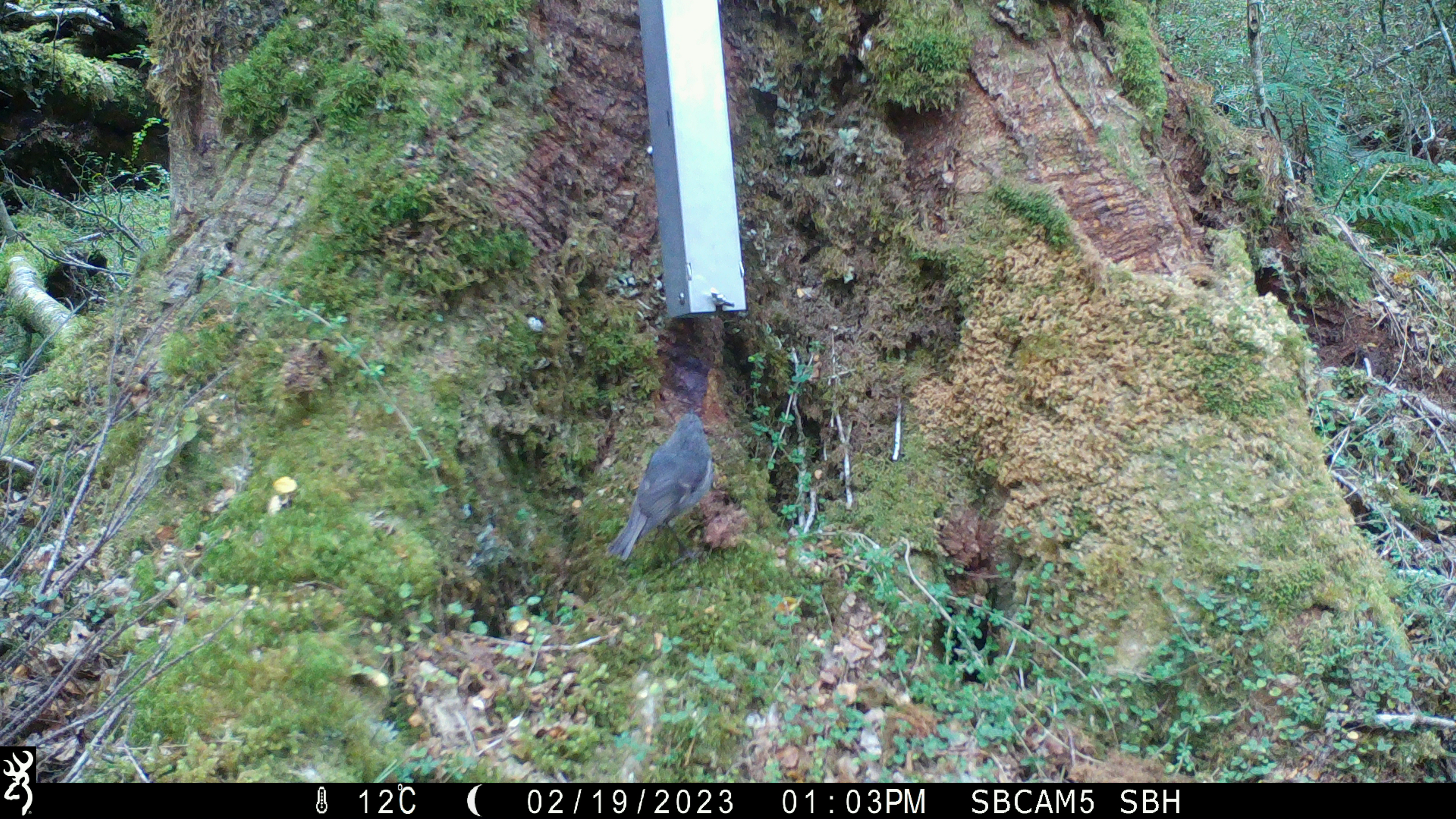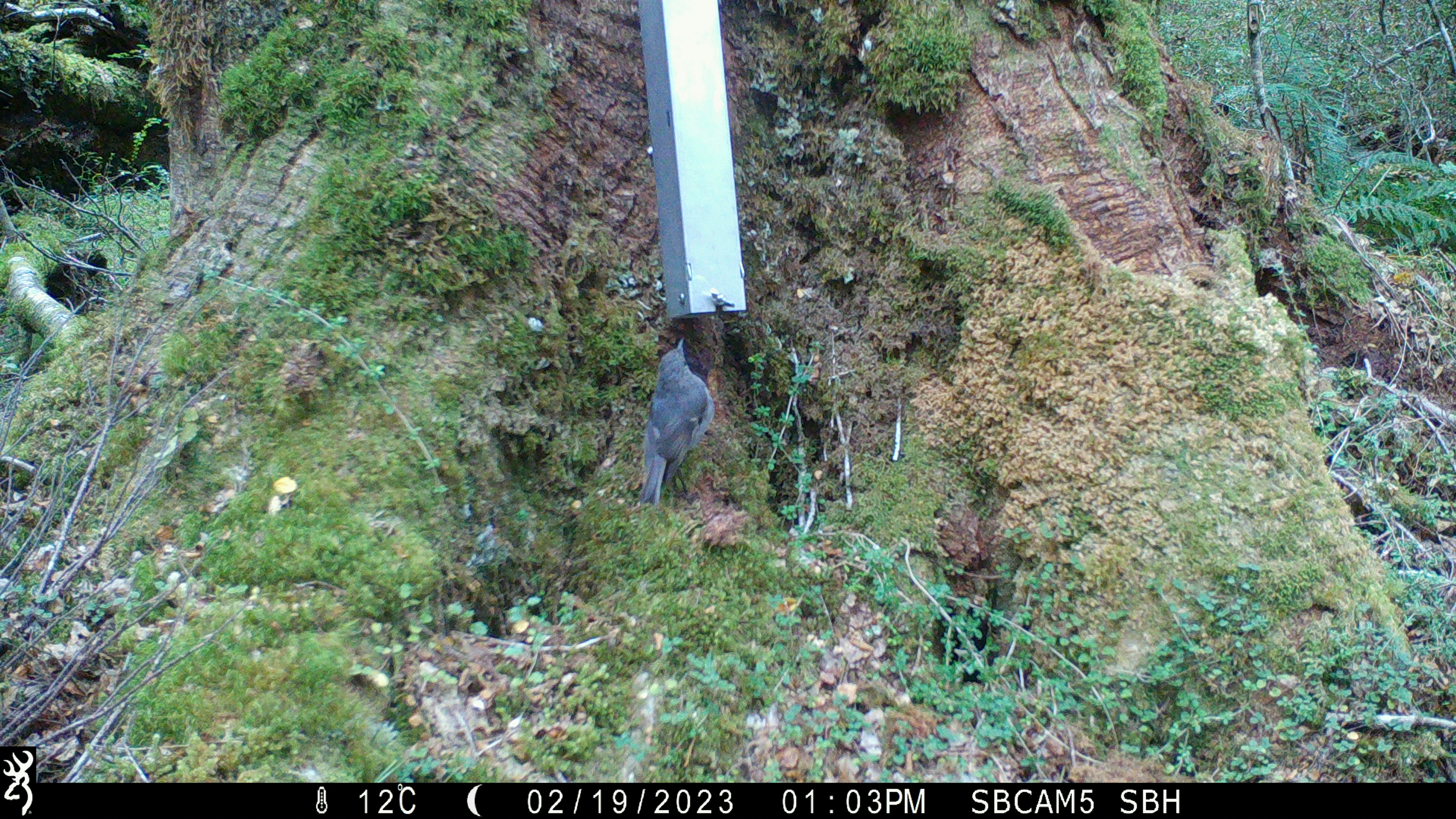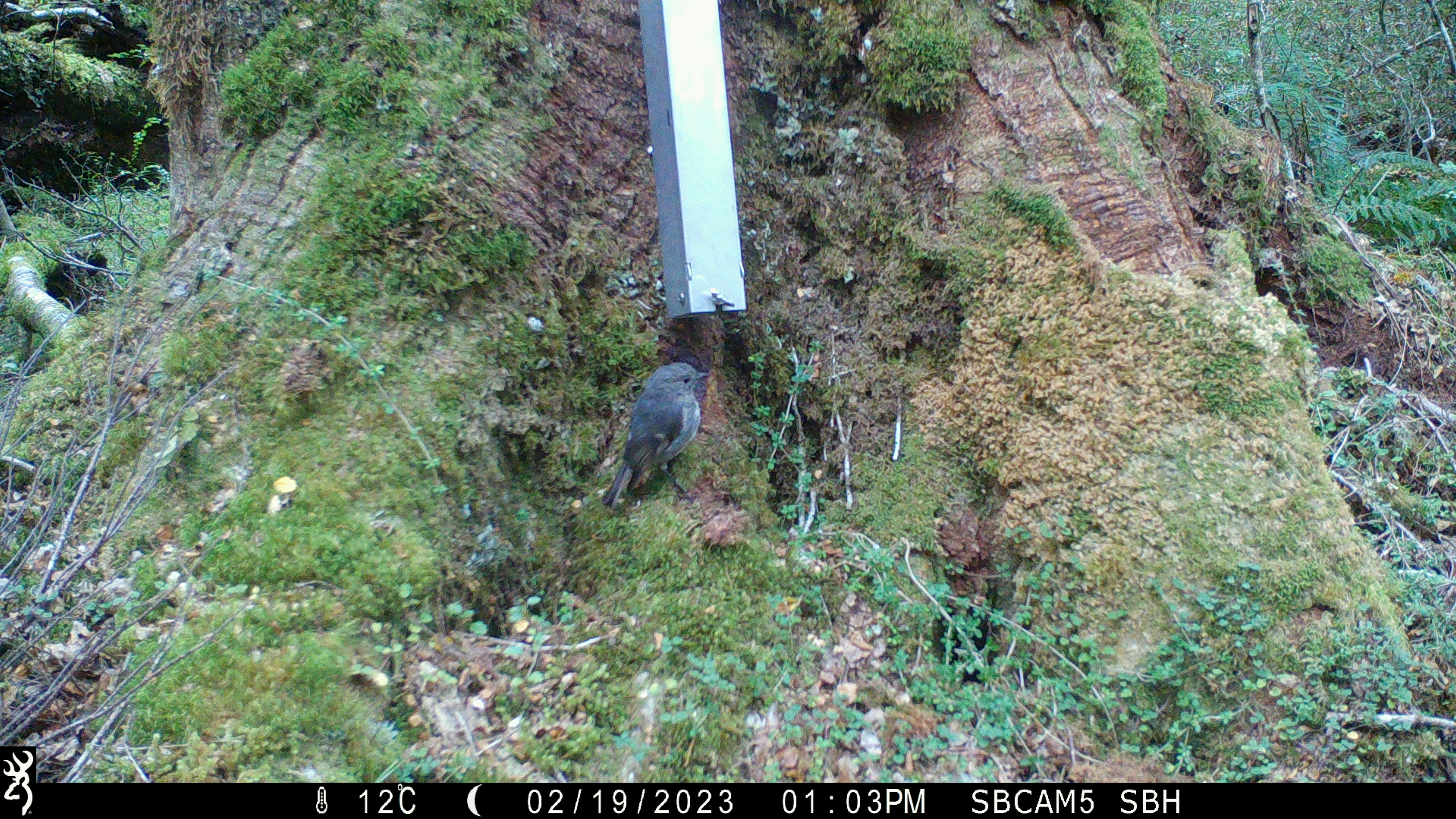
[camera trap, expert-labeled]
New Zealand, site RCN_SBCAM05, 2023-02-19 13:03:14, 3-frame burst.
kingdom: Animalia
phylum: Chordata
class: Aves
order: Passeriformes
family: Petroicidae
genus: Petroica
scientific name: Petroica australis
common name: new zealand robin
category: robin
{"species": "robin (new zealand robin) (Petroica australis)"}